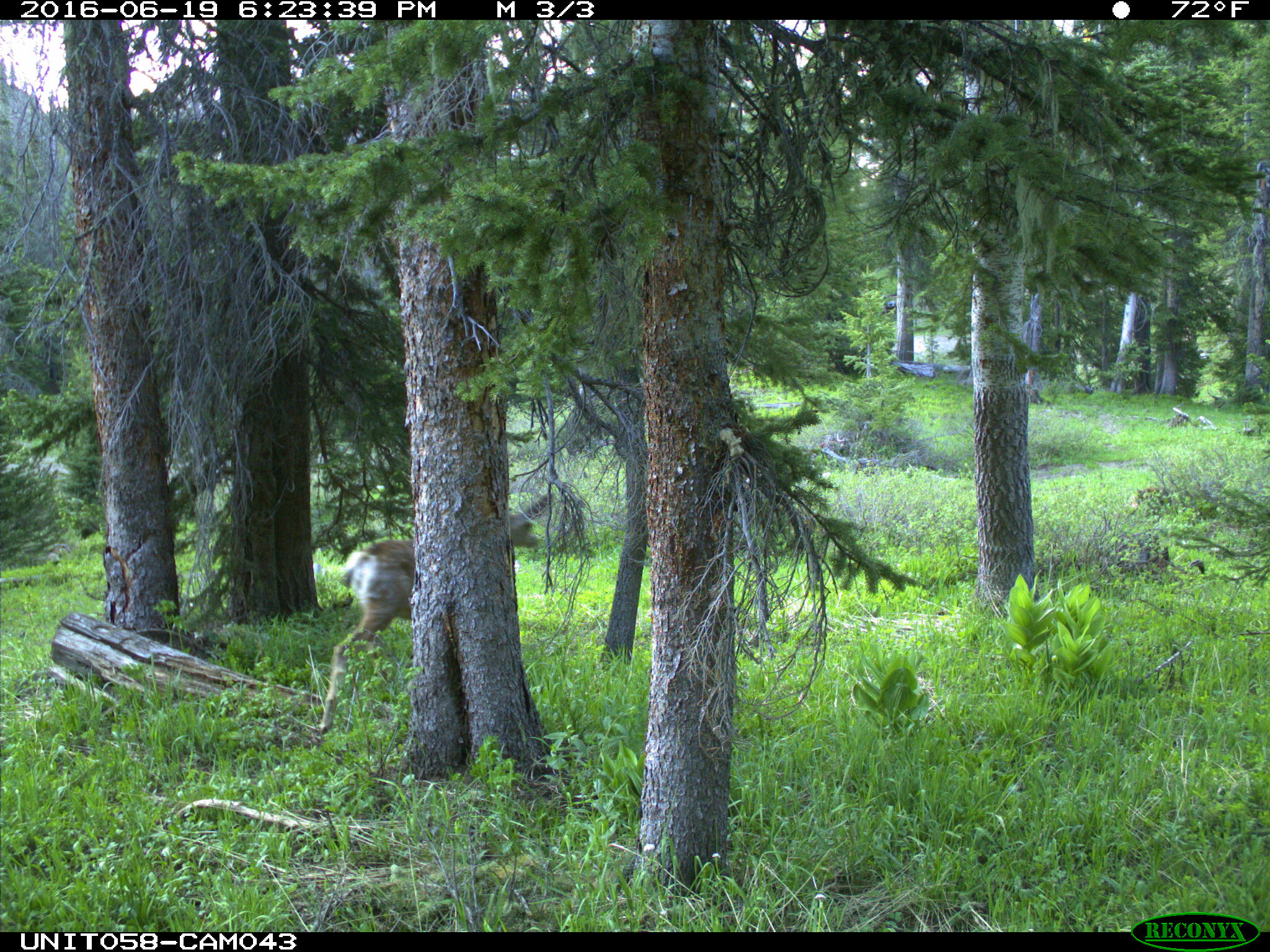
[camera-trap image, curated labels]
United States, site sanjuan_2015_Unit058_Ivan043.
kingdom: Animalia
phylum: Chordata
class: Mammalia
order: Artiodactyla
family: Cervidae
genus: Odocoileus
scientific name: Odocoileus hemionus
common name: mule deer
Odocoileus hemionus (mule deer).